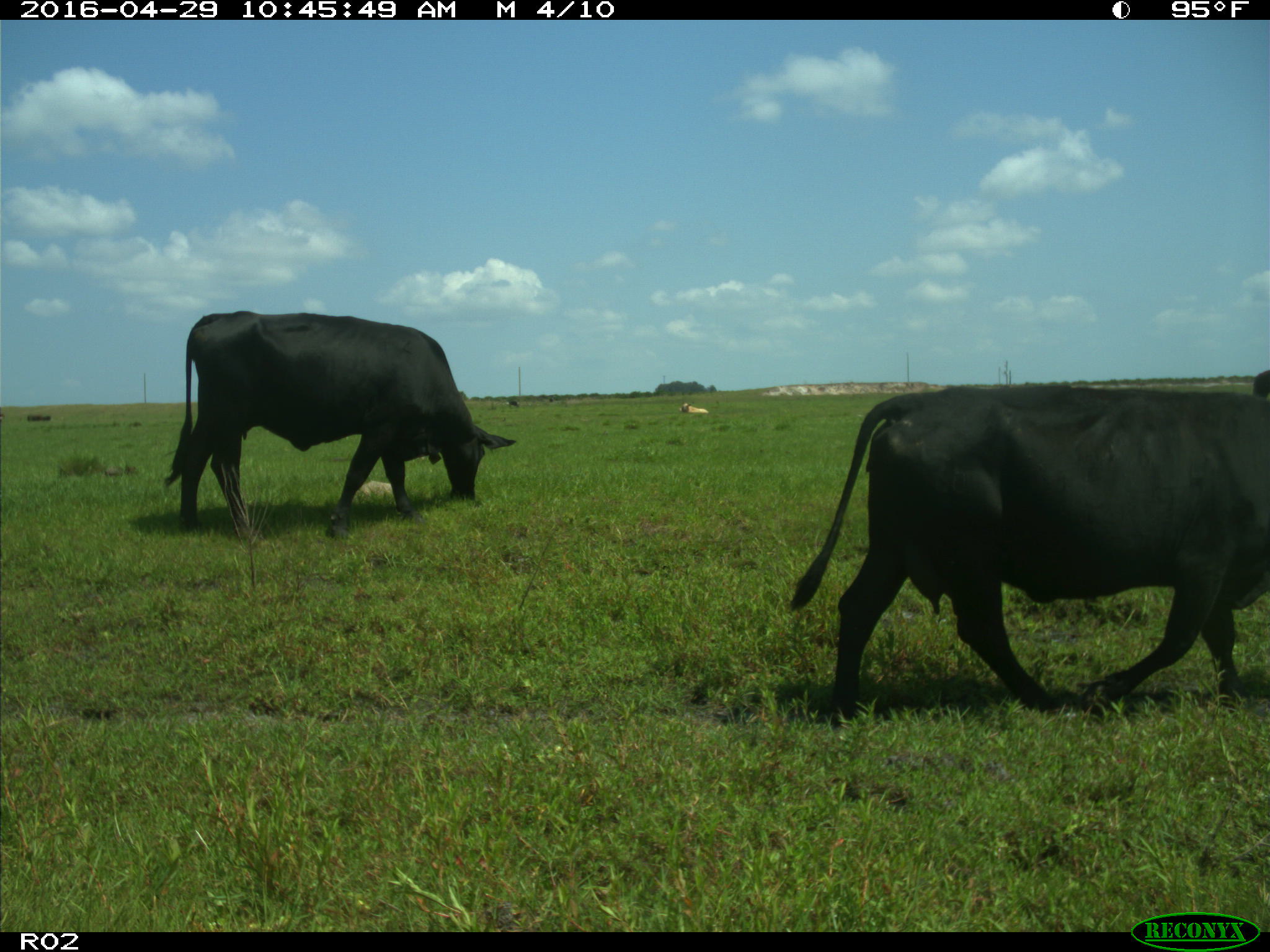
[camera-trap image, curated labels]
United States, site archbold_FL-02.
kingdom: Animalia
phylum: Chordata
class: Mammalia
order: Artiodactyla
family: Bovidae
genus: Bos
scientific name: Bos taurus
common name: domestic cow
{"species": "Bos taurus (domestic cow)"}